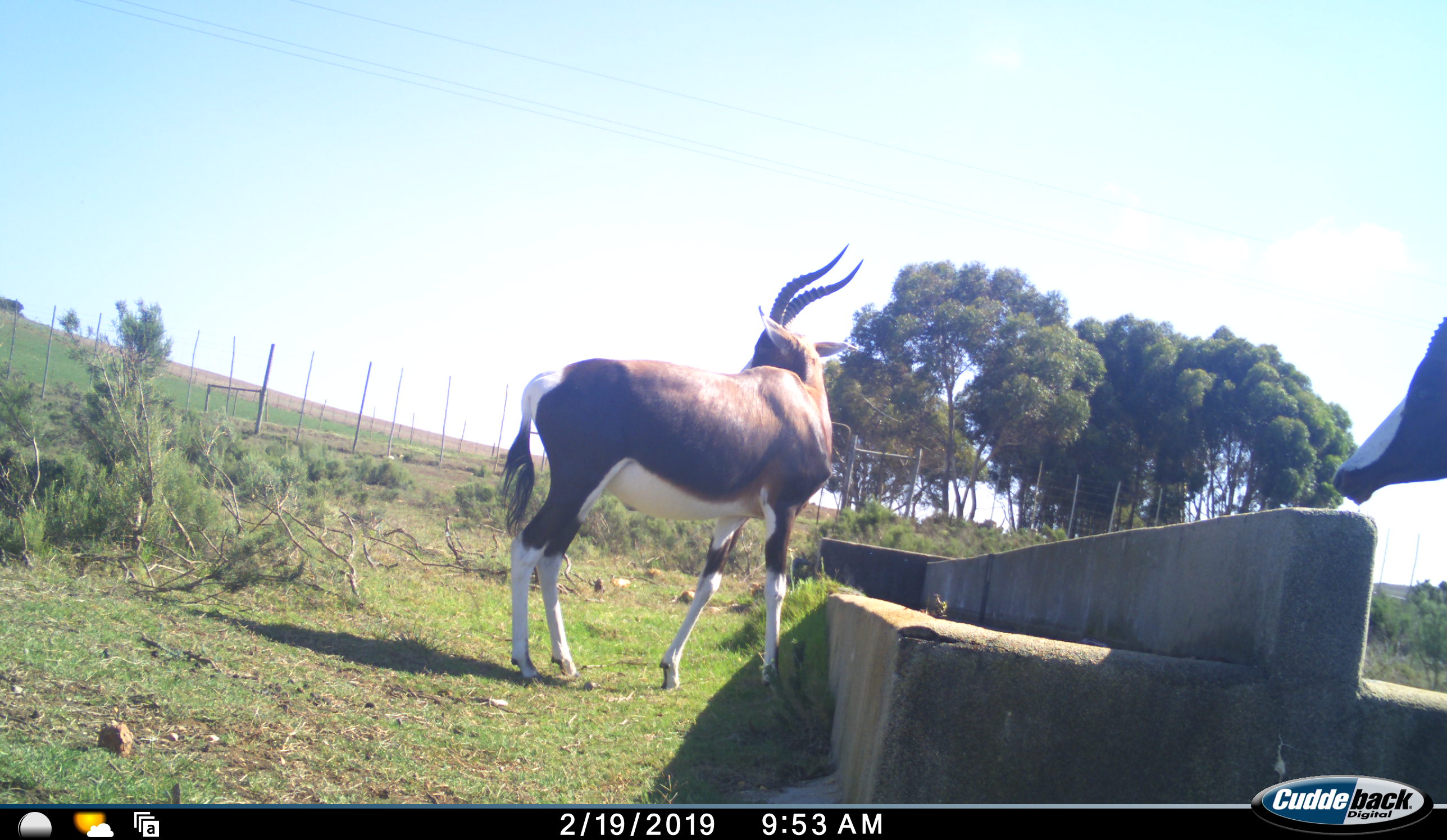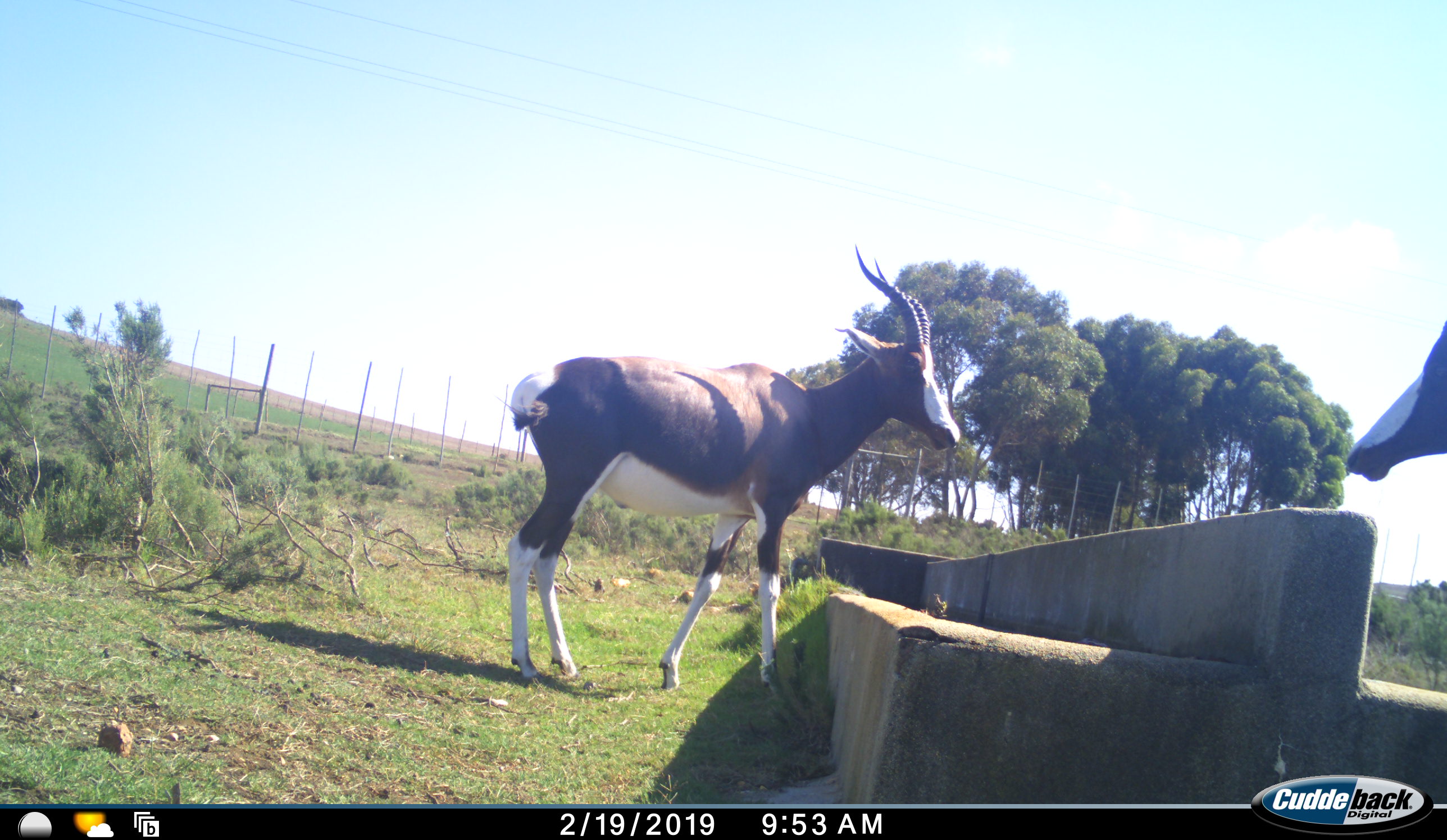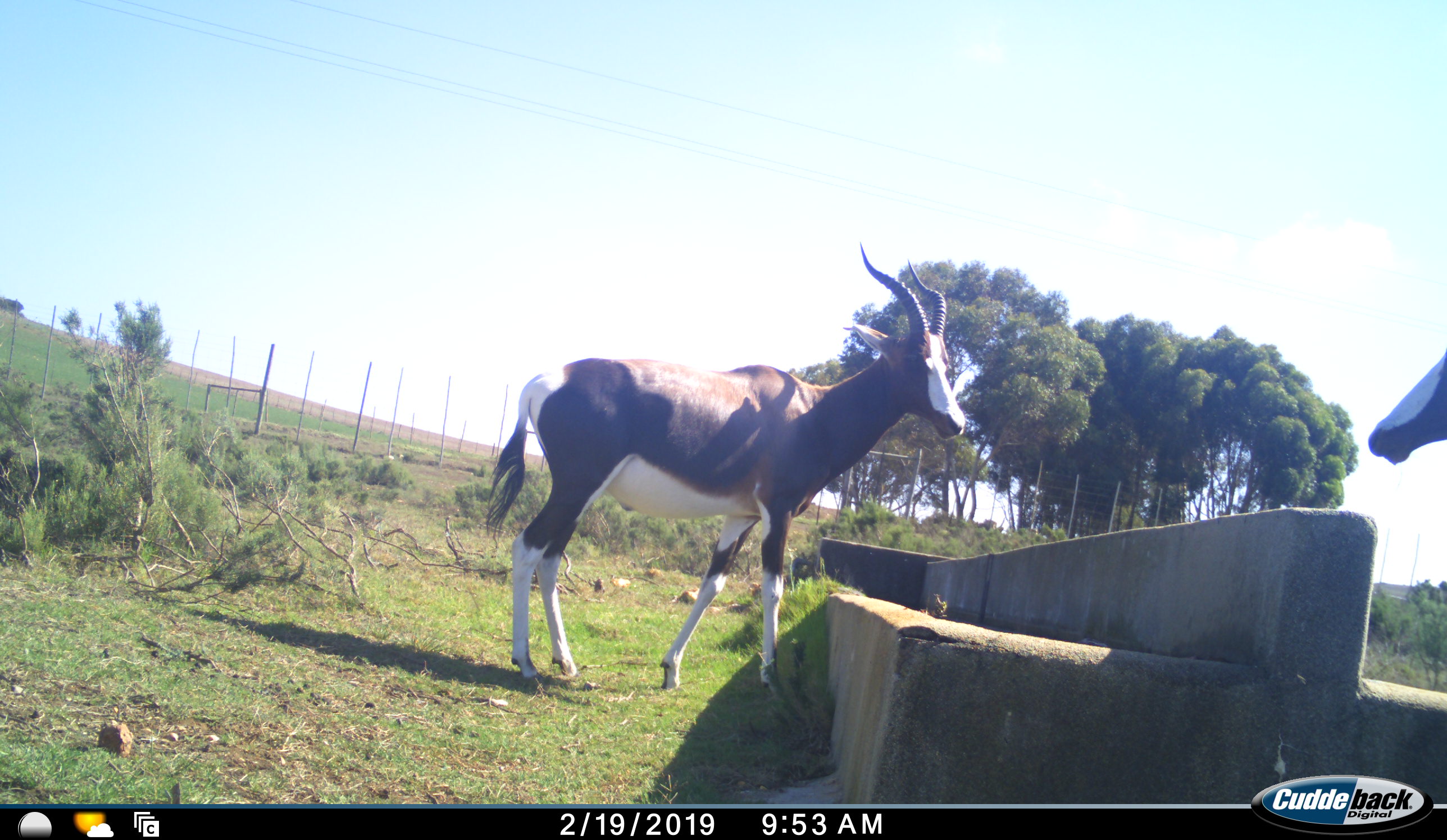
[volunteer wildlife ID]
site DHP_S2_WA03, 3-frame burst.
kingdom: Animalia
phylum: Chordata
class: Mammalia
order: Artiodactyla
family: Bovidae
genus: Damaliscus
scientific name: Damaliscus pygargus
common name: bontebok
Bontebok (Damaliscus pygargus), count 2. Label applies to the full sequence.